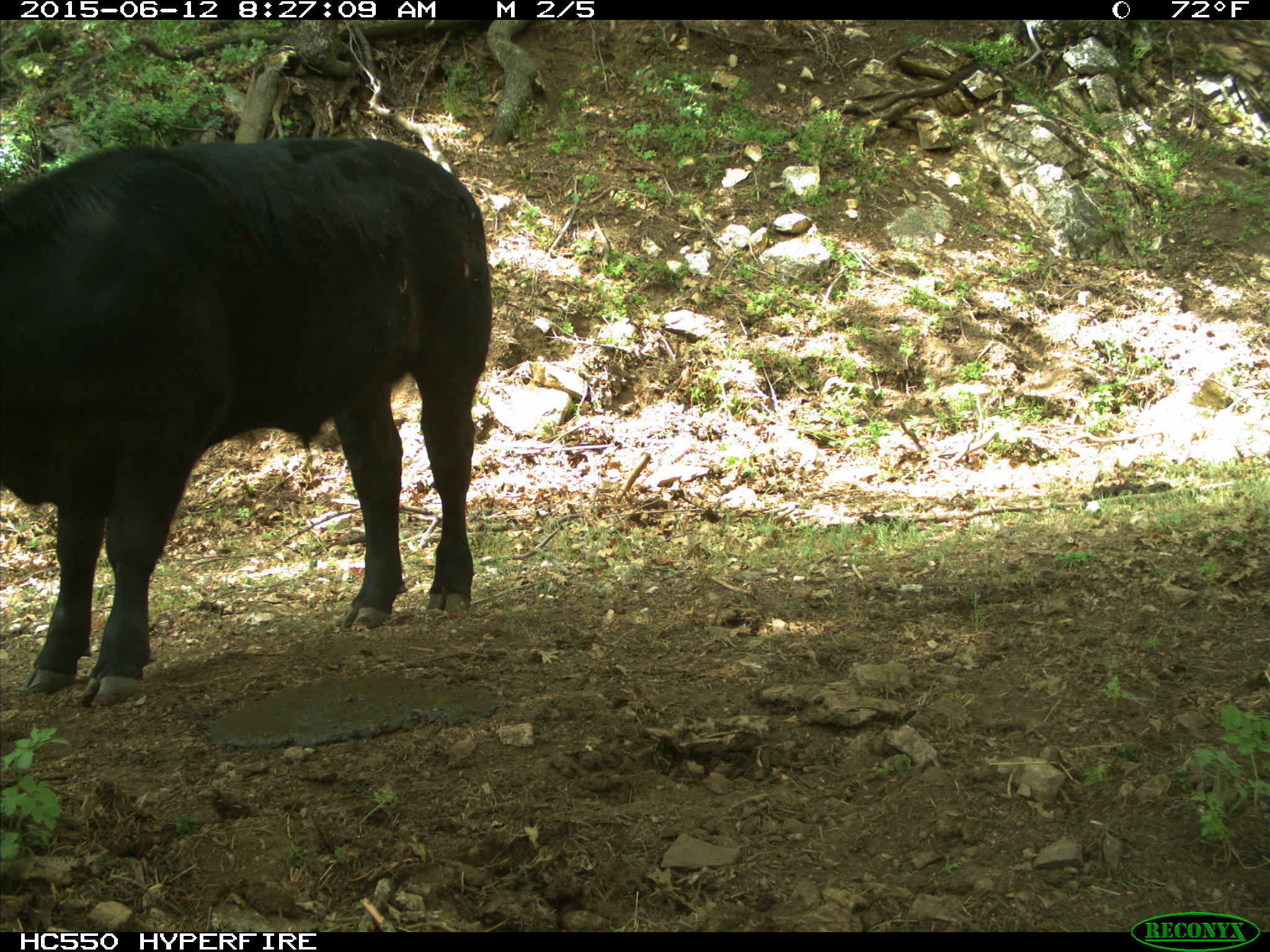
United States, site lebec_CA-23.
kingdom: Animalia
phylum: Chordata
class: Mammalia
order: Artiodactyla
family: Bovidae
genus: Bos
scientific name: Bos taurus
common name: domestic cow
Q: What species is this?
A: Bos taurus (domestic cow).